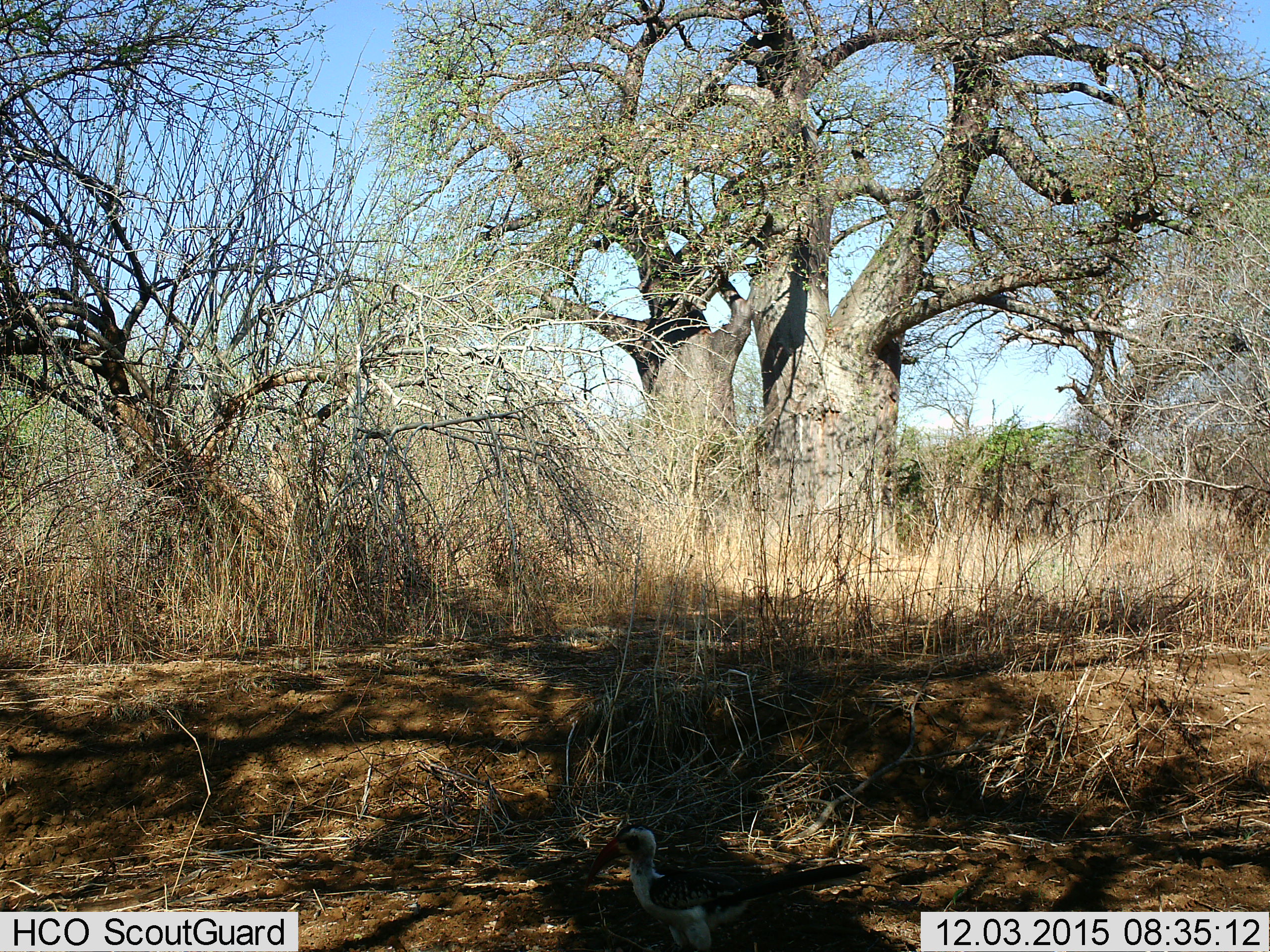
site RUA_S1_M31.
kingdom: Animalia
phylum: Chordata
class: Aves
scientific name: Aves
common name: bird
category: birdother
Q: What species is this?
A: Birdother (bird) (Aves).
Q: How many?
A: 1.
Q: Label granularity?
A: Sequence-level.